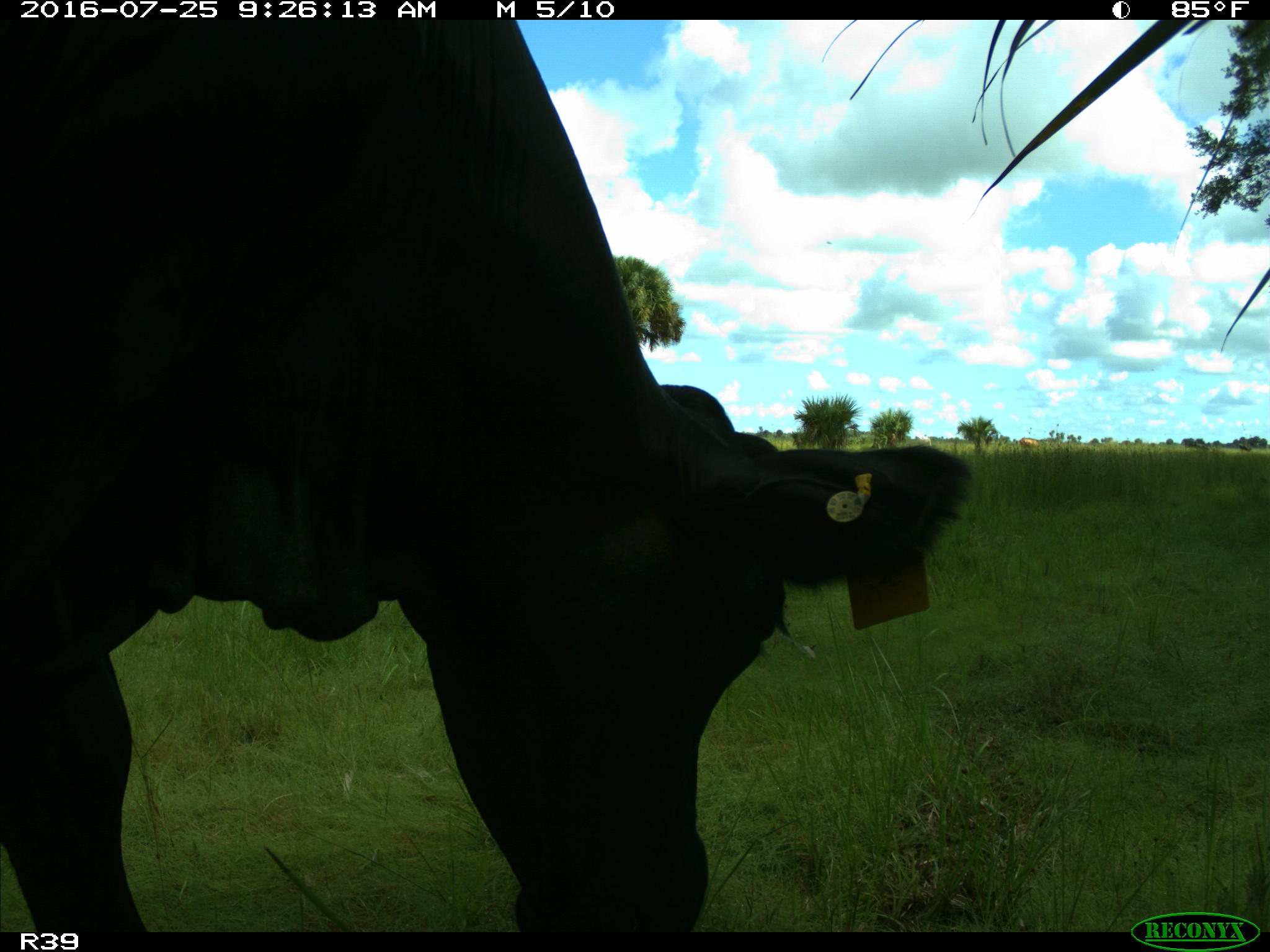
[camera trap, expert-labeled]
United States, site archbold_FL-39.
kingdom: Animalia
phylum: Chordata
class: Mammalia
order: Artiodactyla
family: Bovidae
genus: Bos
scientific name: Bos taurus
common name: domestic cow